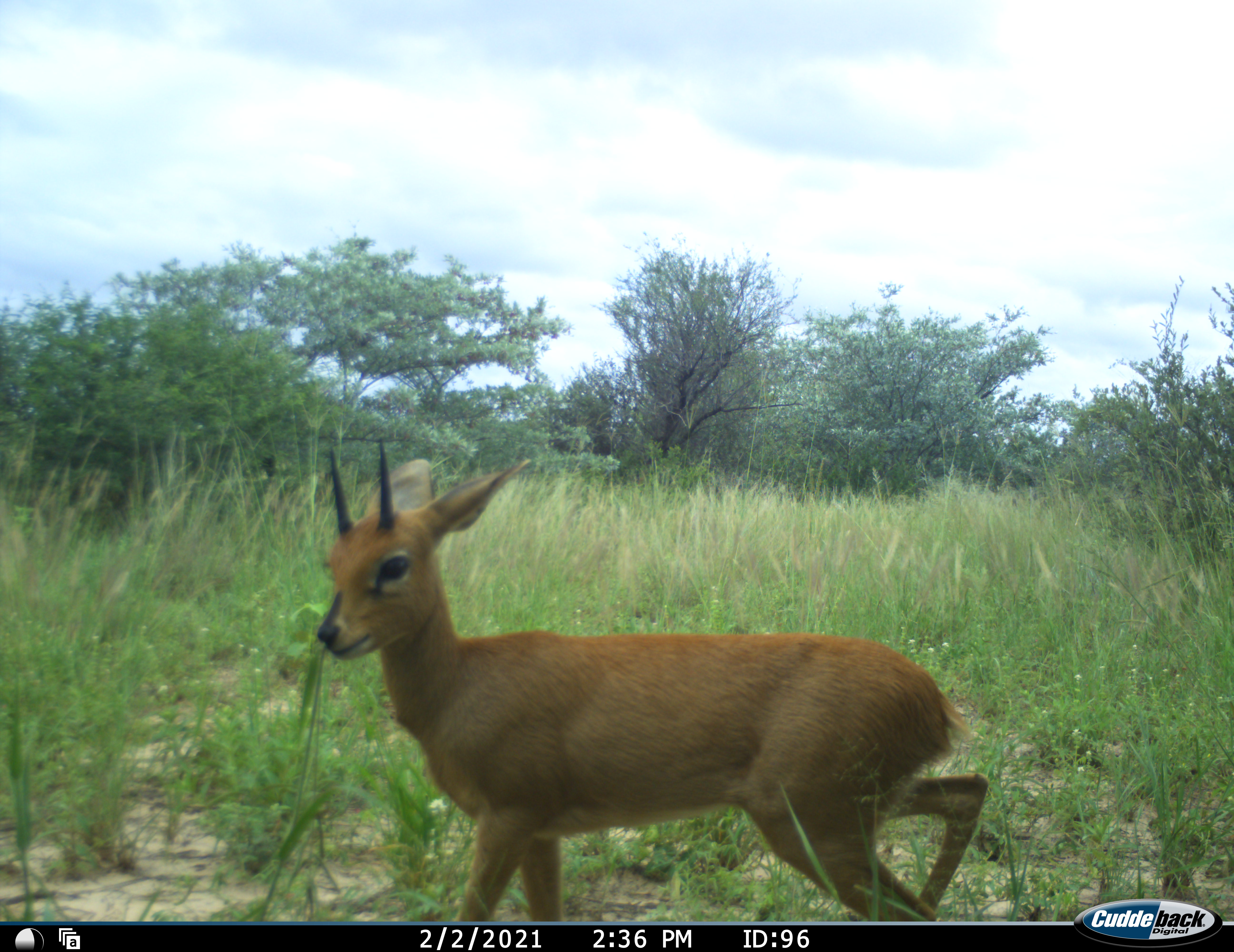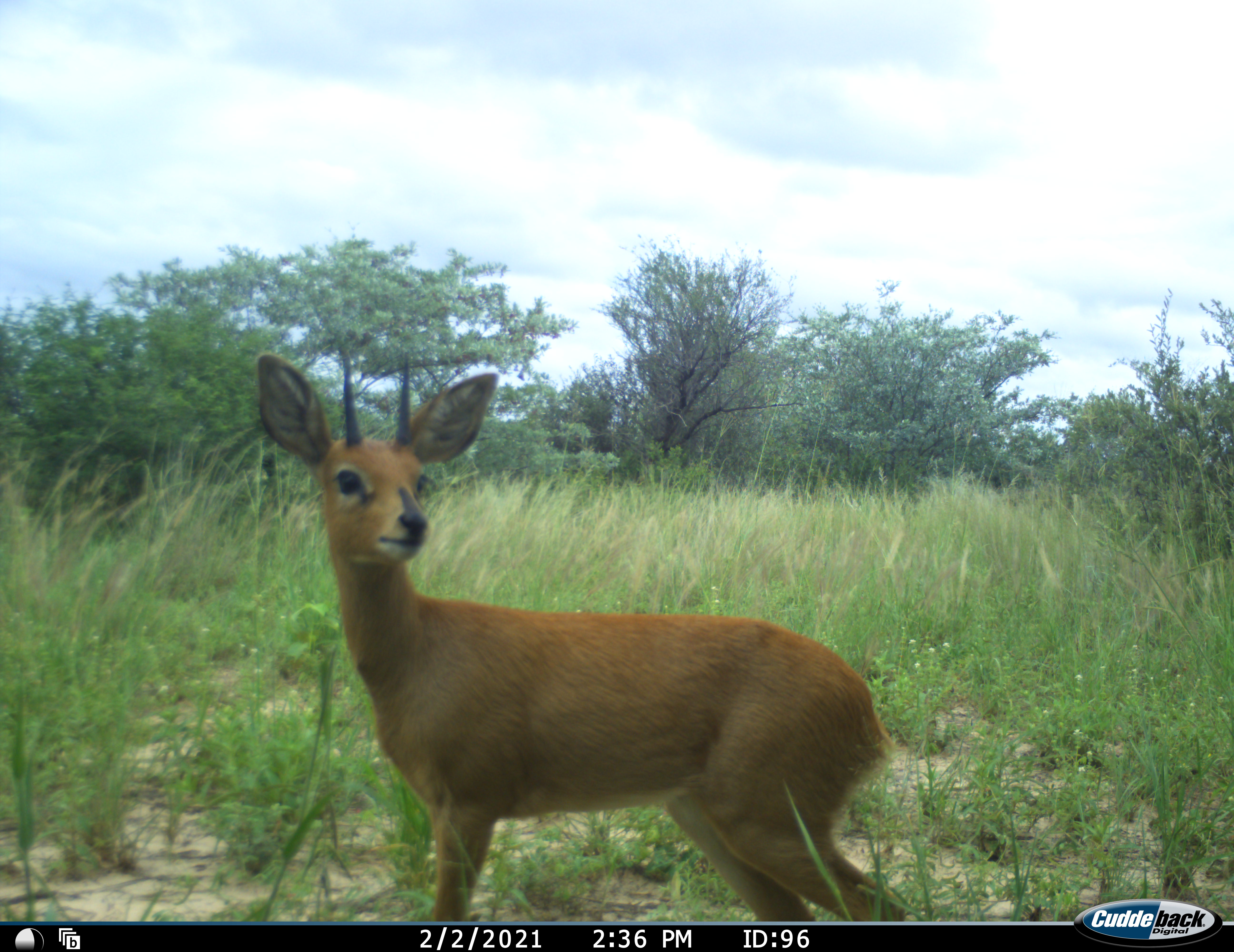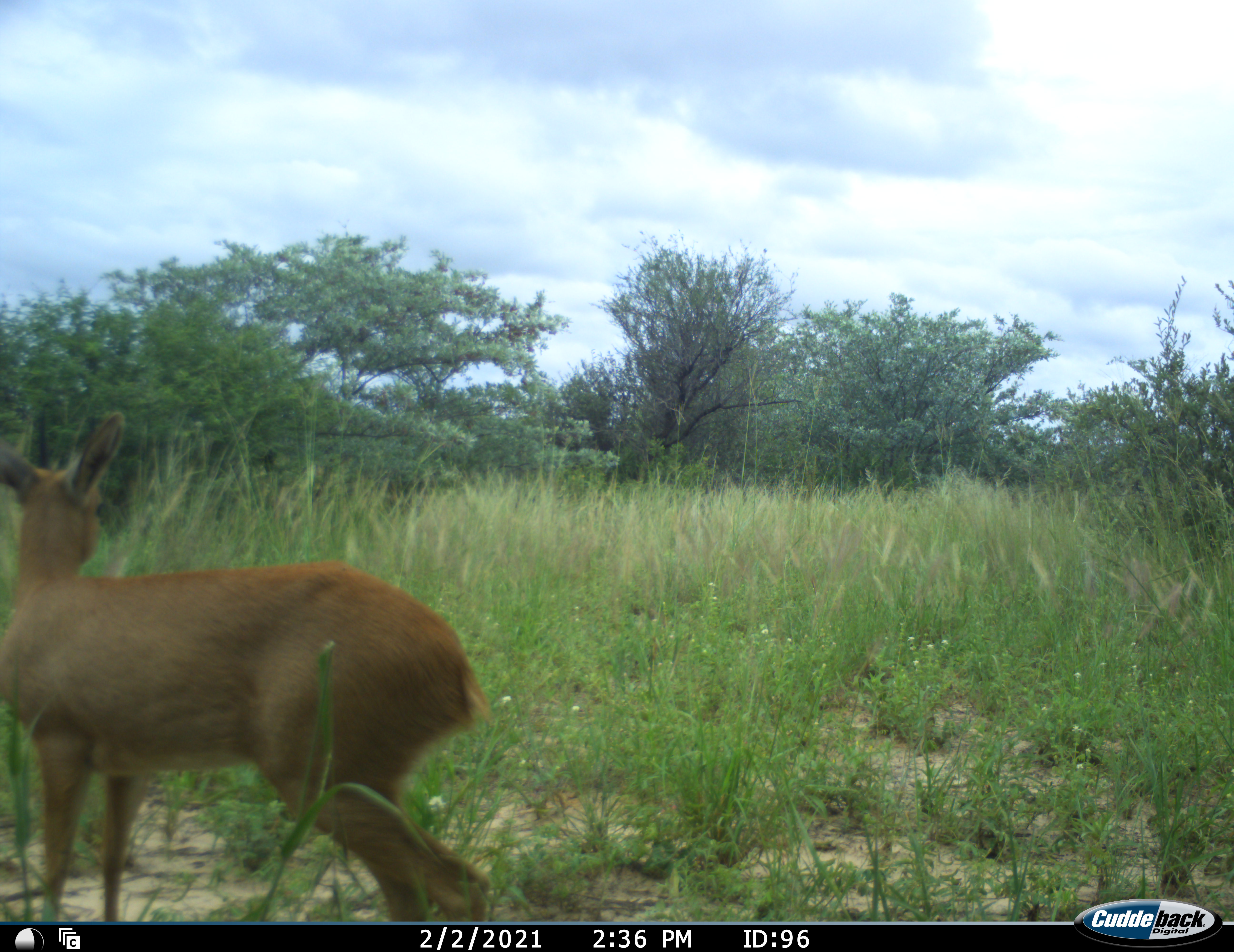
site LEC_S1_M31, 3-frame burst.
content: unidentified animal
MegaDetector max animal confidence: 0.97